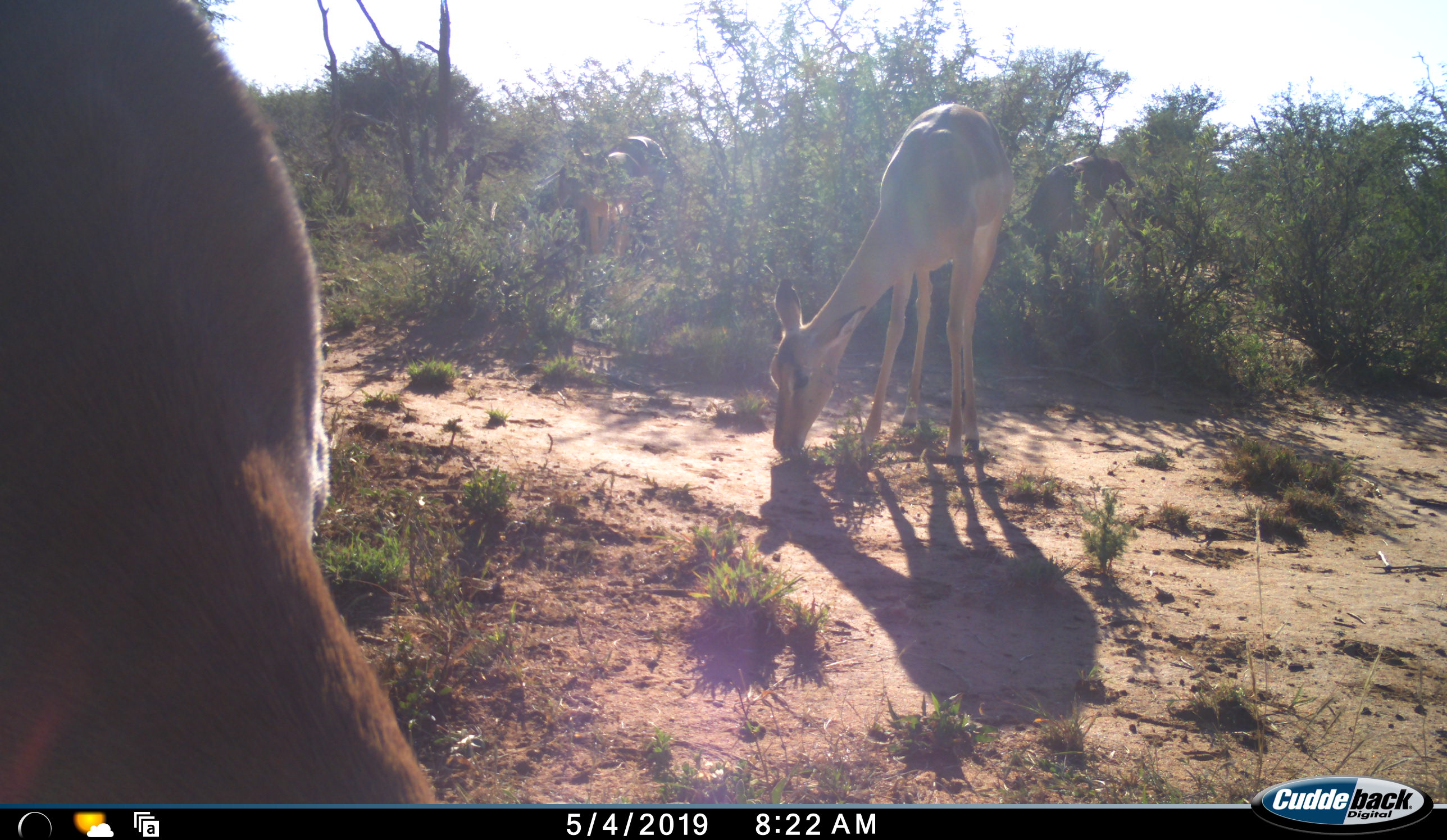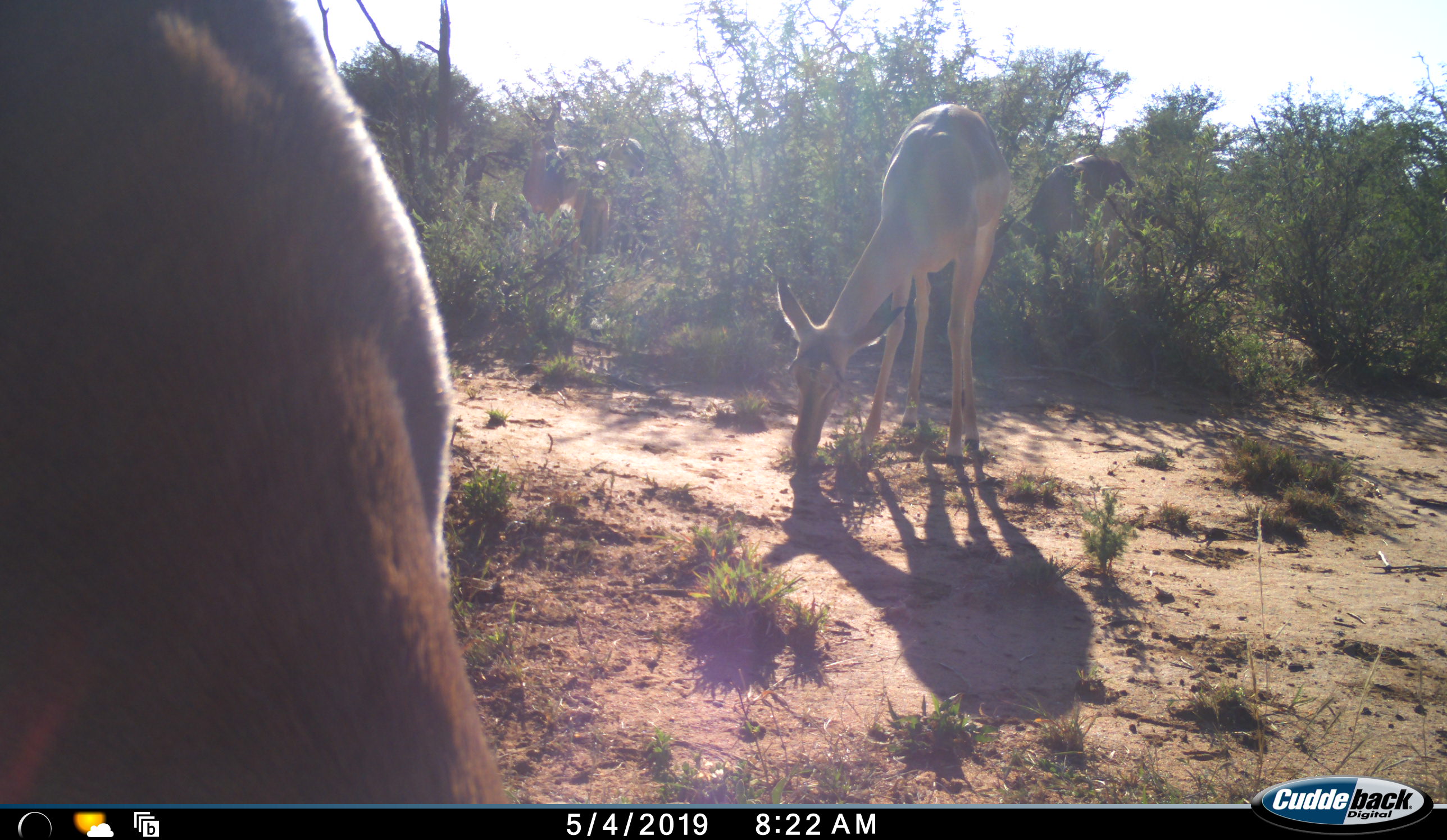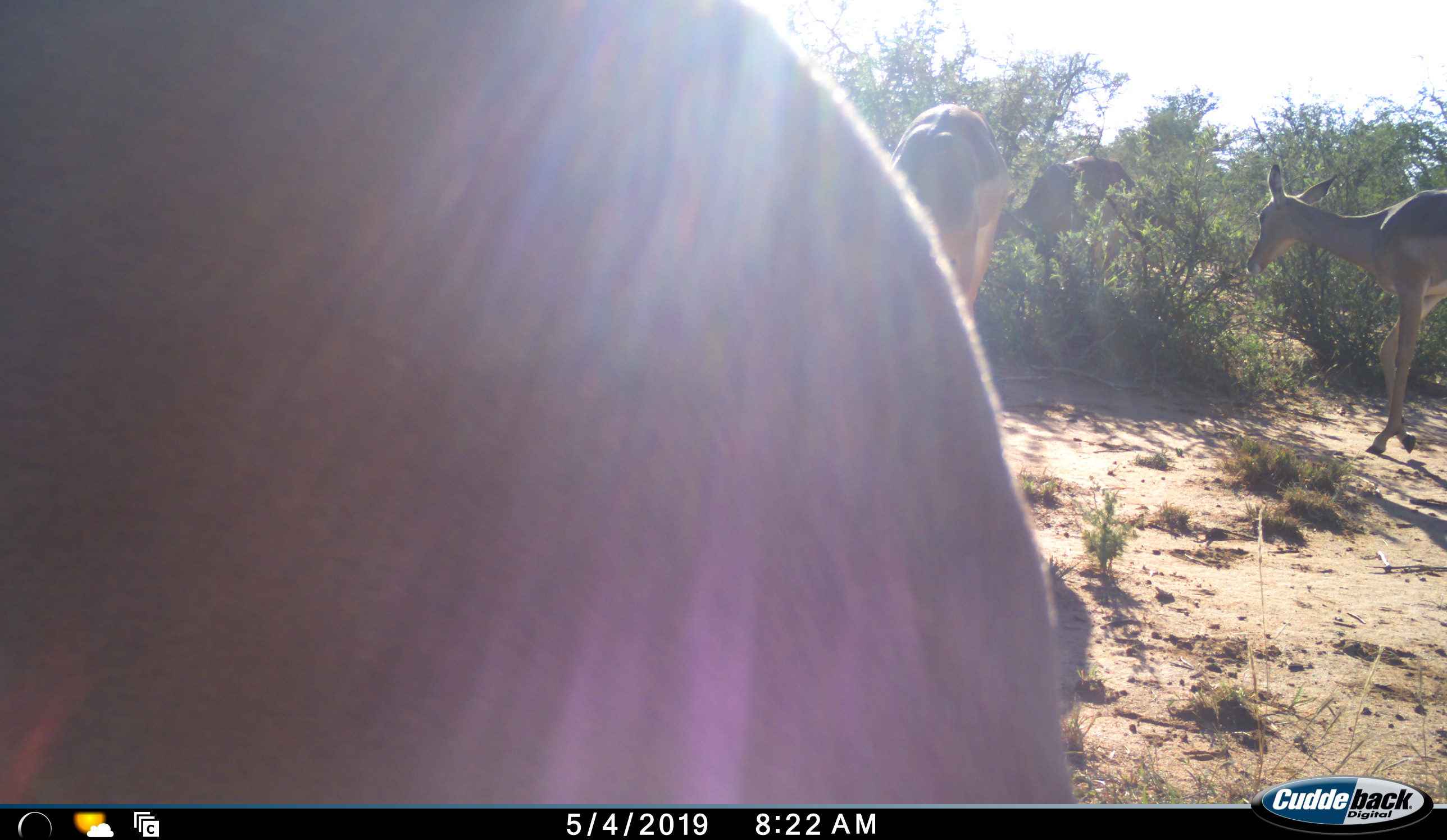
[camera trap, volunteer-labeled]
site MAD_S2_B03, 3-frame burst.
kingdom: Animalia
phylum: Chordata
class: Mammalia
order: Artiodactyla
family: Bovidae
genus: Aepyceros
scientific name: Aepyceros melampus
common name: impala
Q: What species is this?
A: Impala (Aepyceros melampus).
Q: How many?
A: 6.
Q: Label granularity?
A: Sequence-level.